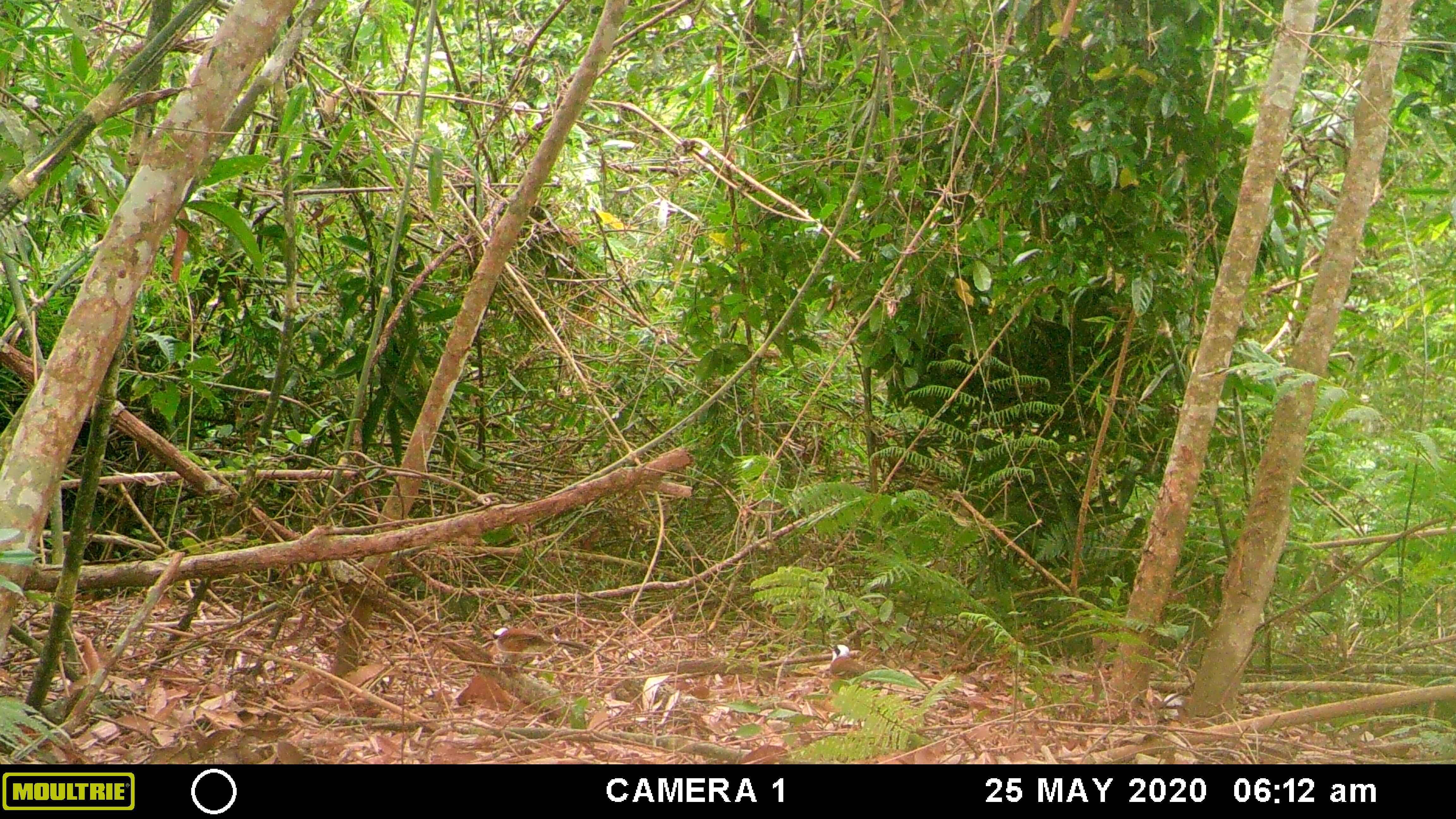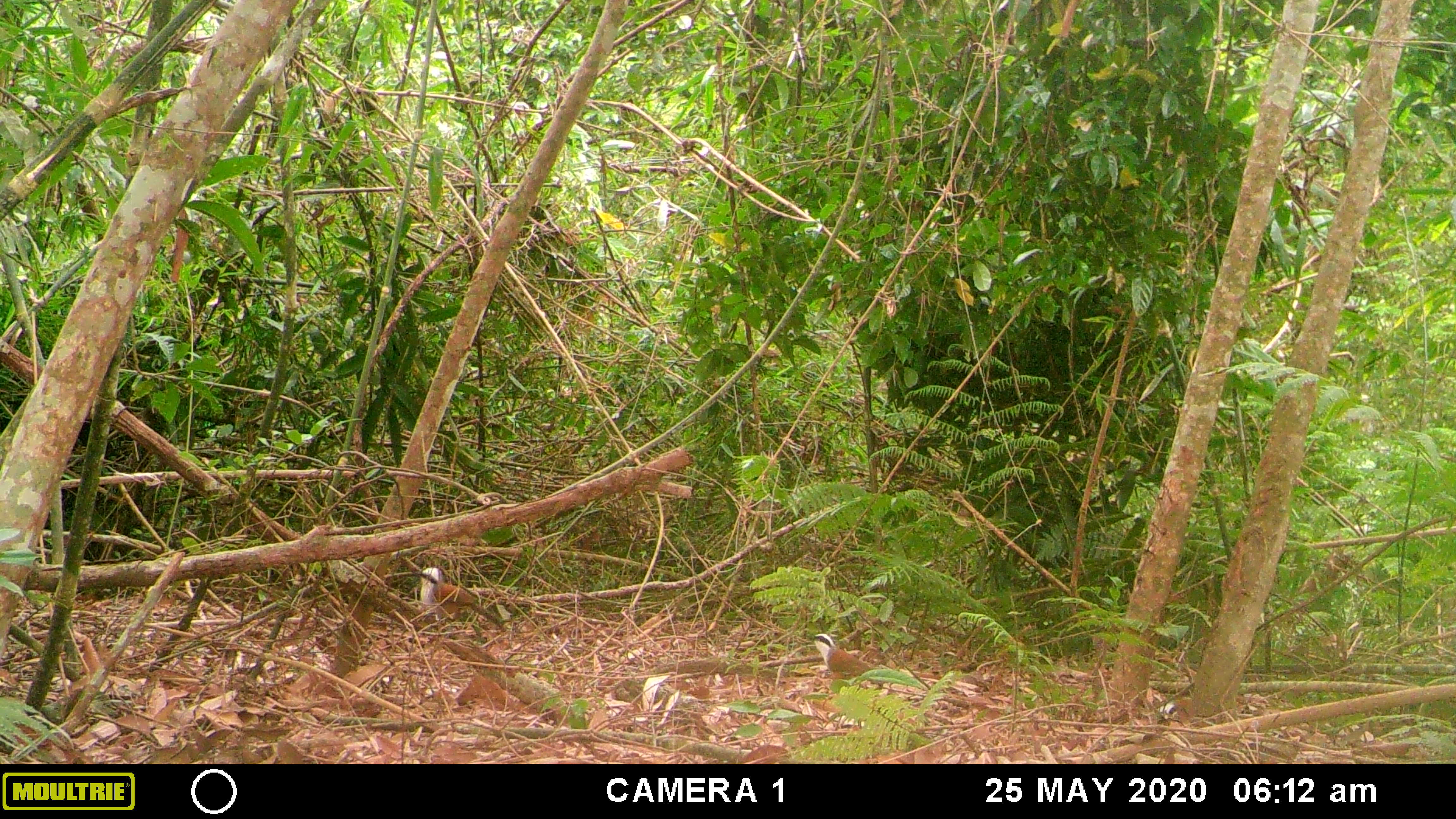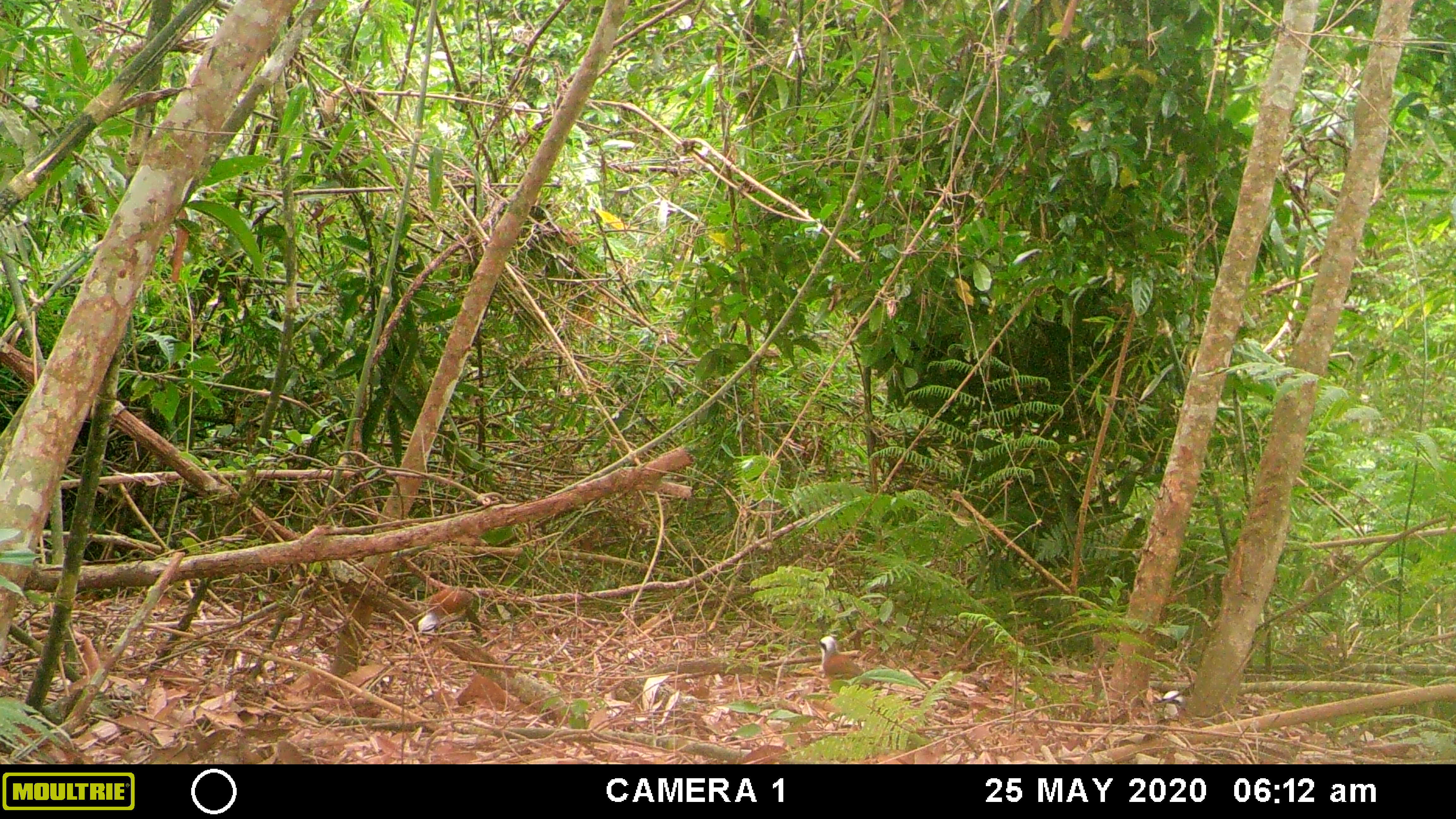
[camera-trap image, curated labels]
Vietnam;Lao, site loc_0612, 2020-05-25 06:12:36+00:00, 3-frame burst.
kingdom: Animalia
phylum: Chordata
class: Aves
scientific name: Aves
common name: bird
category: unidentified bird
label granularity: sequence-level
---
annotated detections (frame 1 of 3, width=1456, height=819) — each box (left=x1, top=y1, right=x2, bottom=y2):
unidentified bird: (left=487, top=627, right=588, bottom=660); (left=827, top=643, right=866, bottom=679)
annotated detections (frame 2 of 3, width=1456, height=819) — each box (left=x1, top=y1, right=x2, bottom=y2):
unidentified bird: (left=412, top=567, right=505, bottom=632); (left=808, top=633, right=870, bottom=680)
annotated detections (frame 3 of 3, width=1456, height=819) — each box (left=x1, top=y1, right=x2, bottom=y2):
unidentified bird: (left=814, top=636, right=874, bottom=688); (left=417, top=586, right=480, bottom=633); (left=1153, top=689, right=1186, bottom=720)